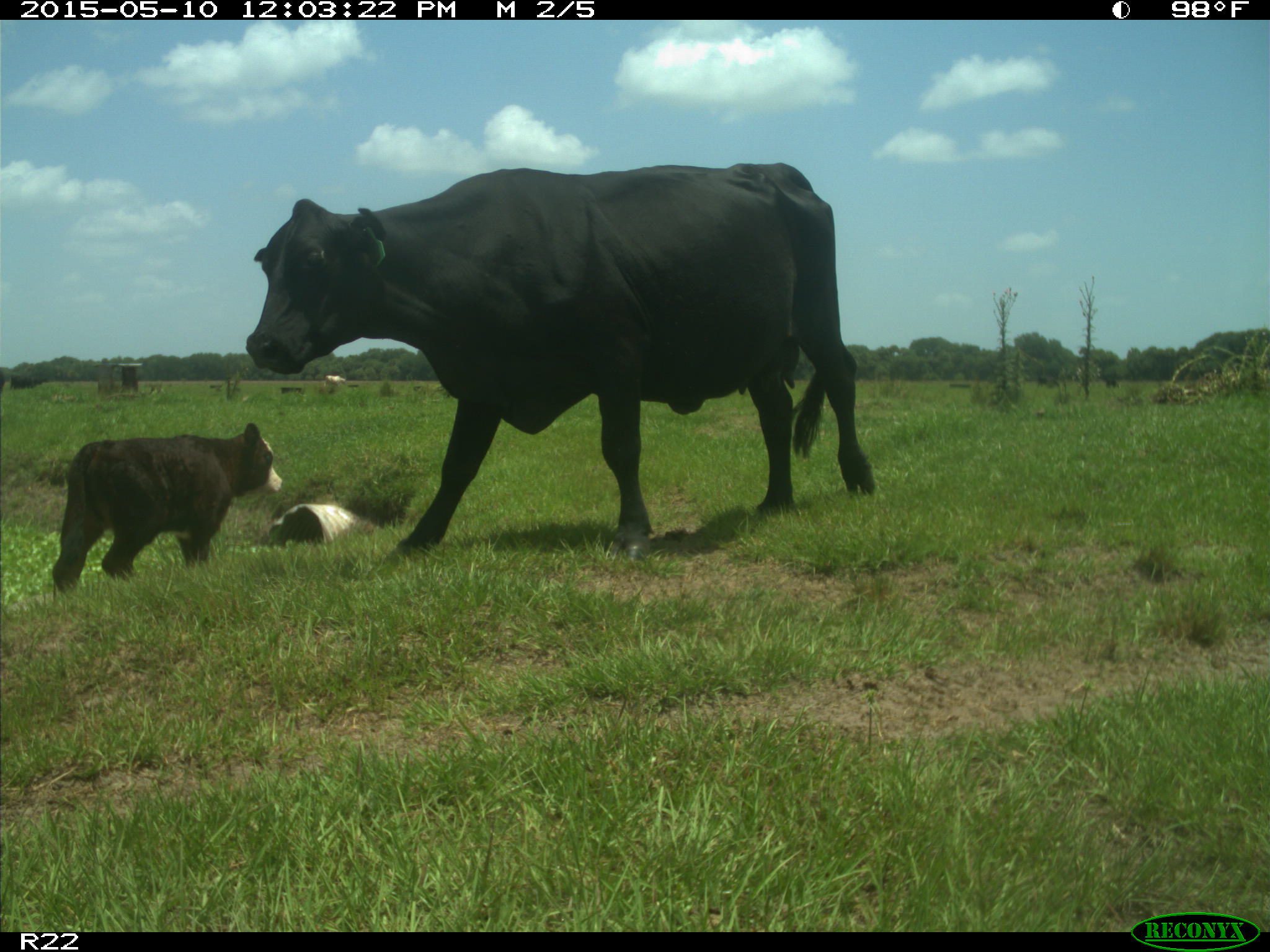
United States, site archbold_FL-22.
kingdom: Animalia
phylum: Chordata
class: Mammalia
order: Artiodactyla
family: Bovidae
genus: Bos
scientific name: Bos taurus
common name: domestic cow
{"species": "Bos taurus (domestic cow)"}